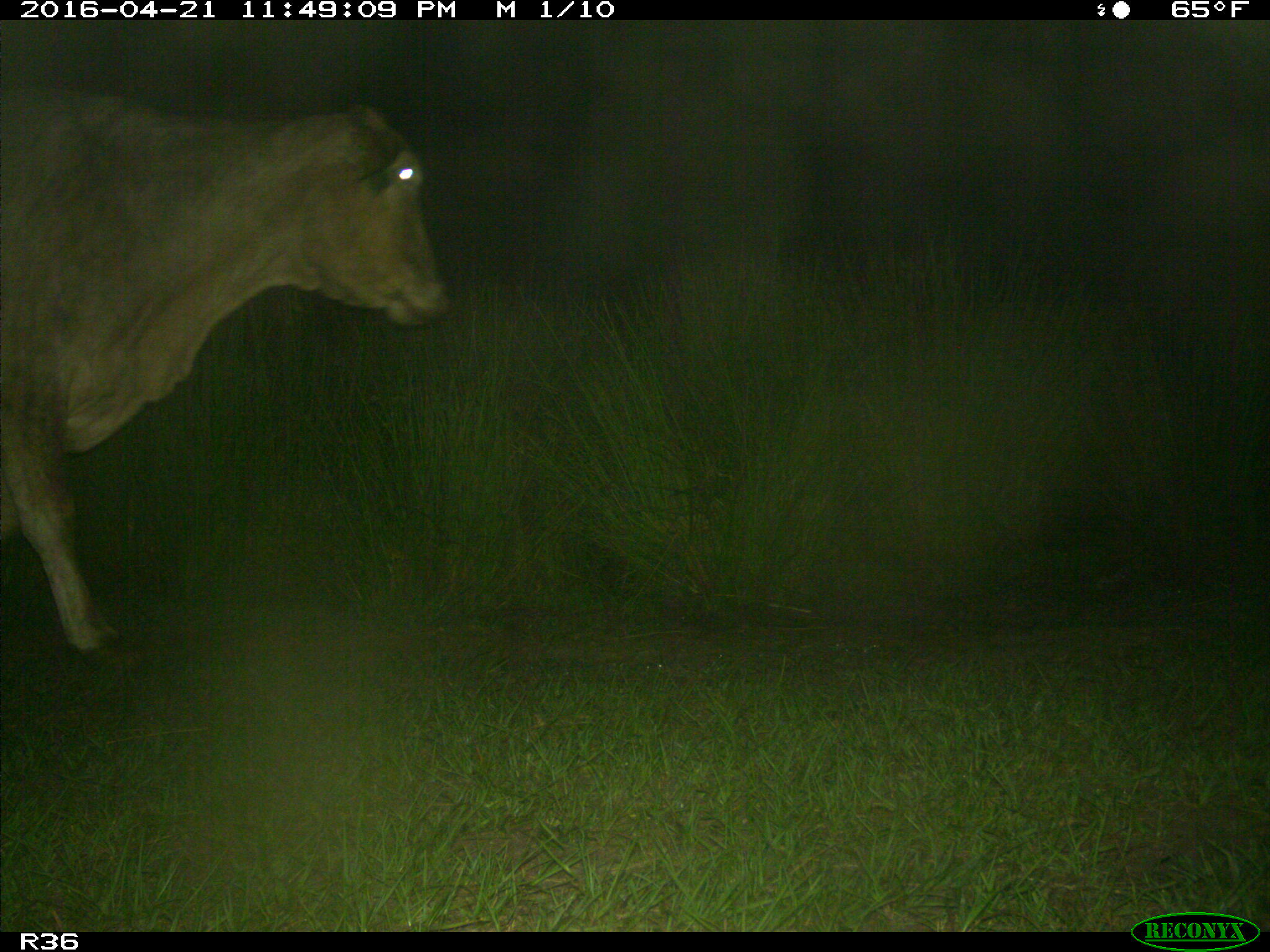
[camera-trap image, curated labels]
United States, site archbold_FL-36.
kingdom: Animalia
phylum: Chordata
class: Mammalia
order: Artiodactyla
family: Bovidae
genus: Bos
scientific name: Bos taurus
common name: domestic cow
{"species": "Bos taurus (domestic cow)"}